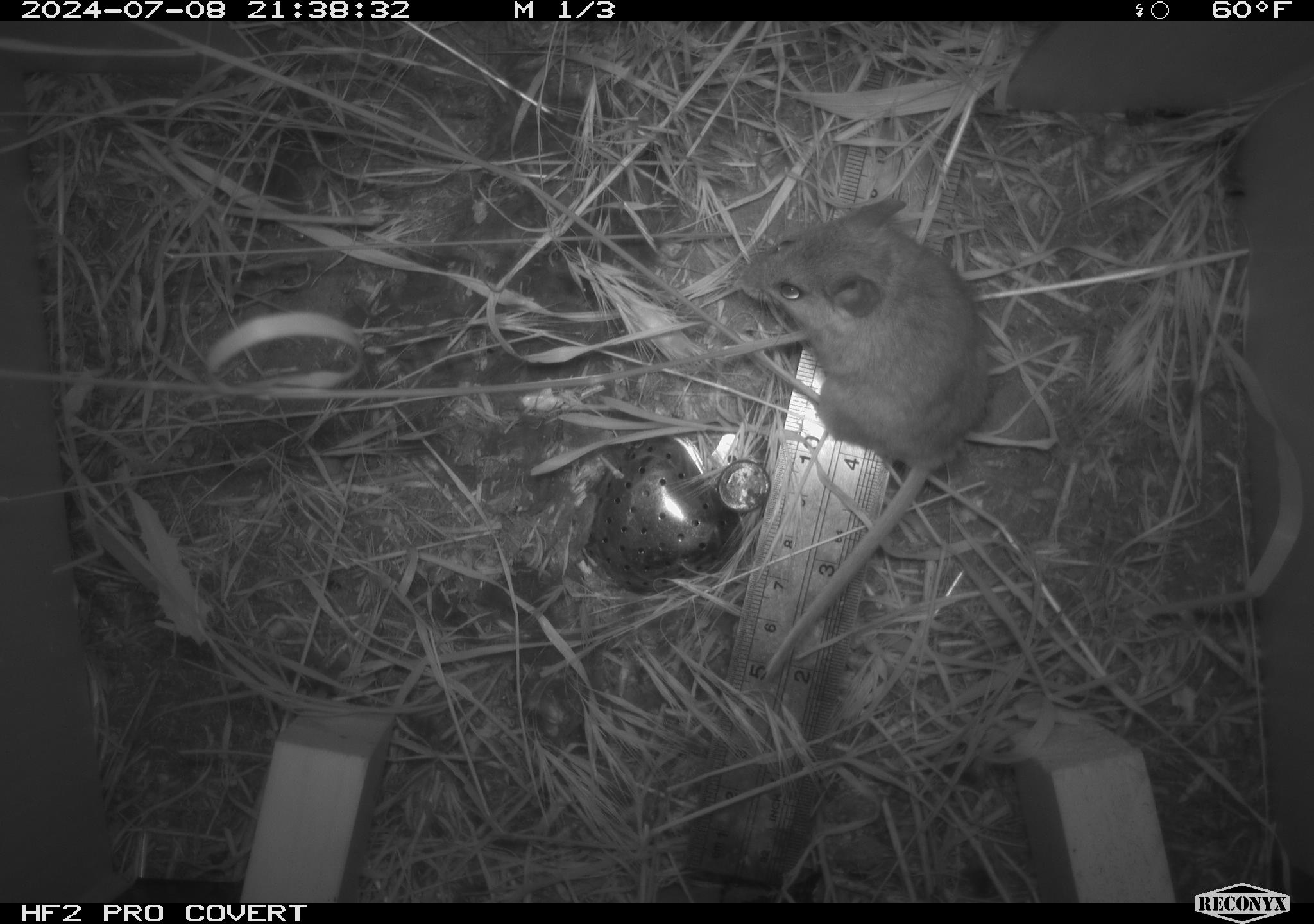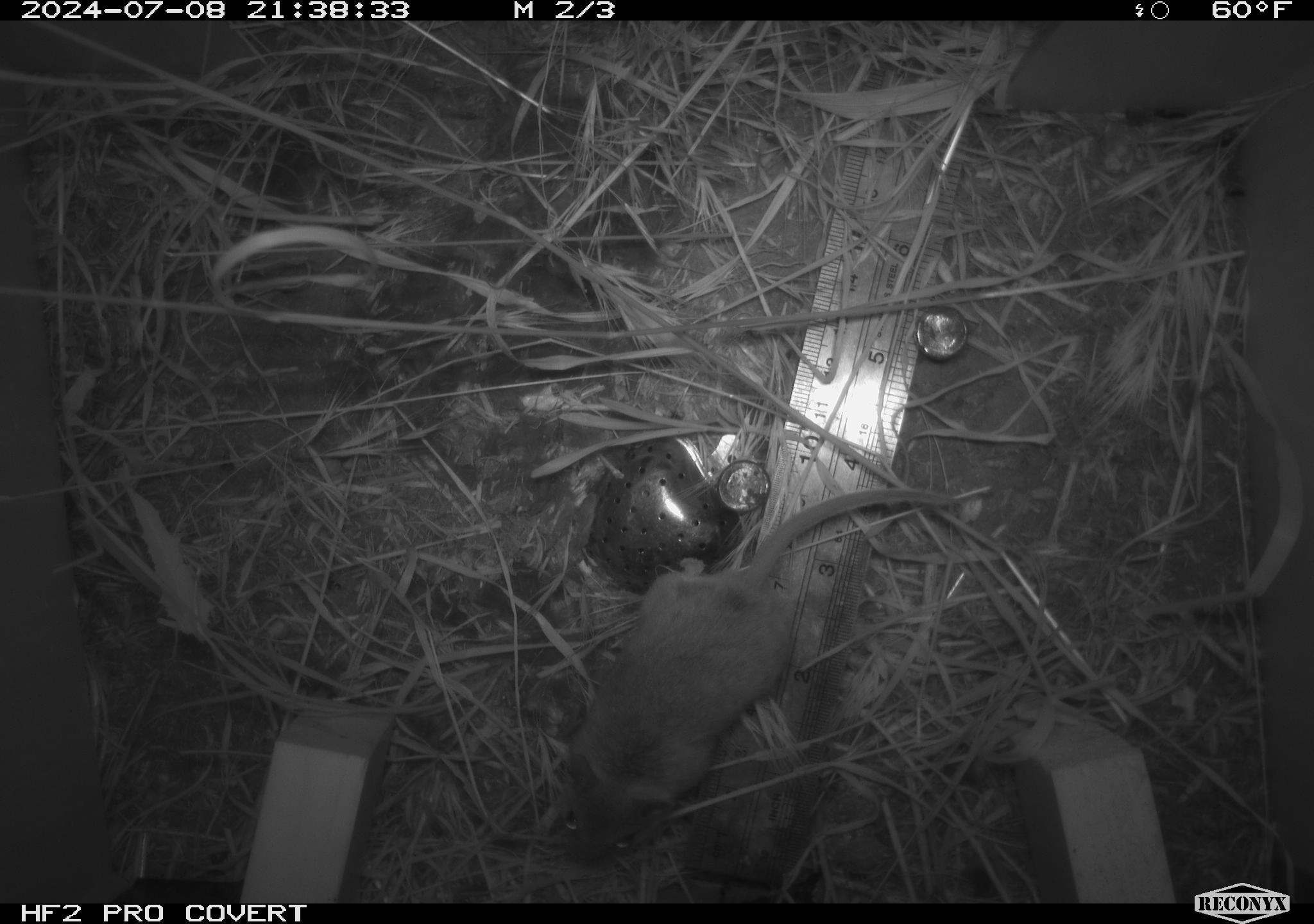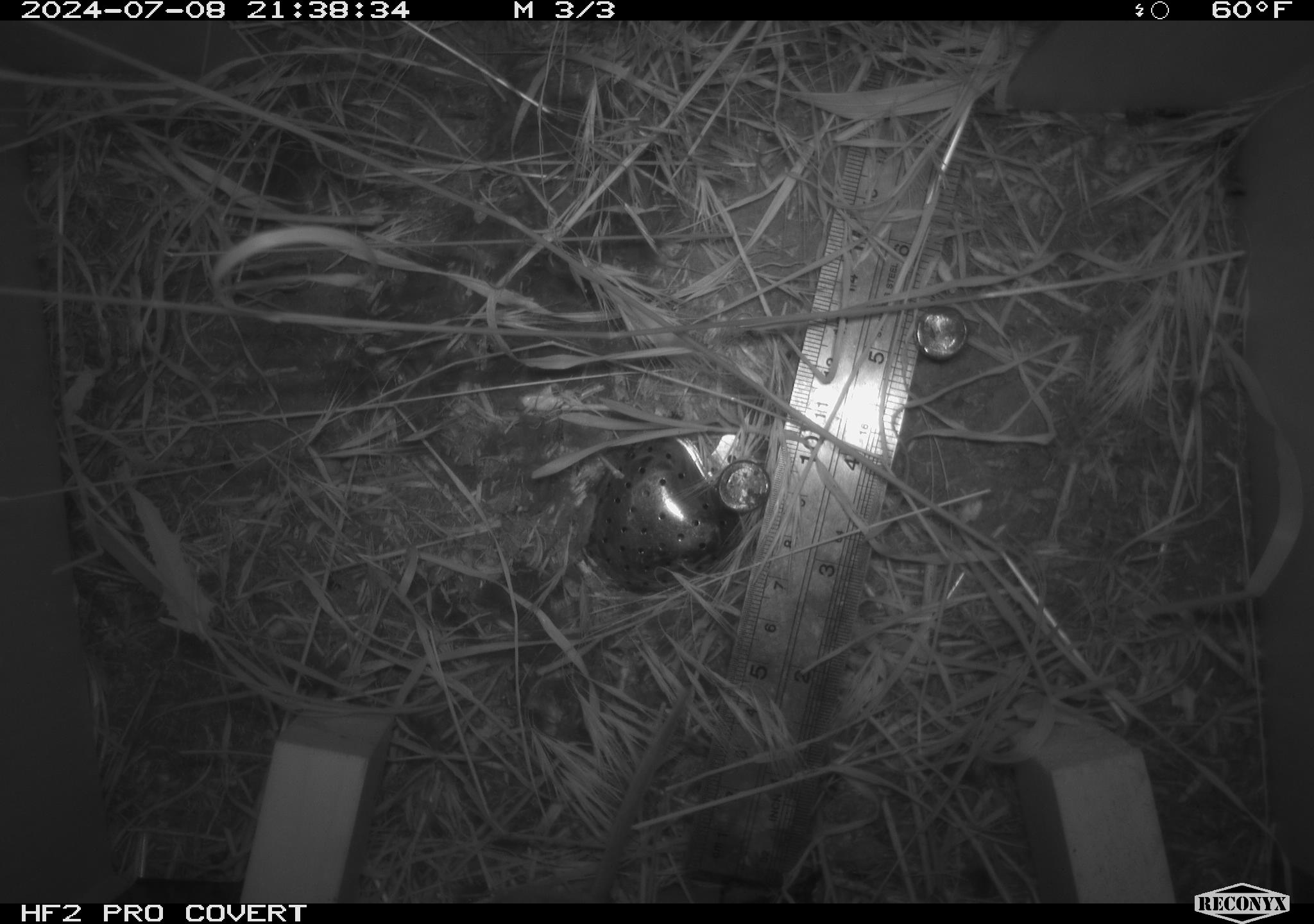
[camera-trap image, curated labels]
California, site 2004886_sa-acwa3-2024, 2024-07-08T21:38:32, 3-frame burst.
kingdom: Animalia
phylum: Chordata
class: Mammalia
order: Rodentia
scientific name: Rodentia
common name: mouse species